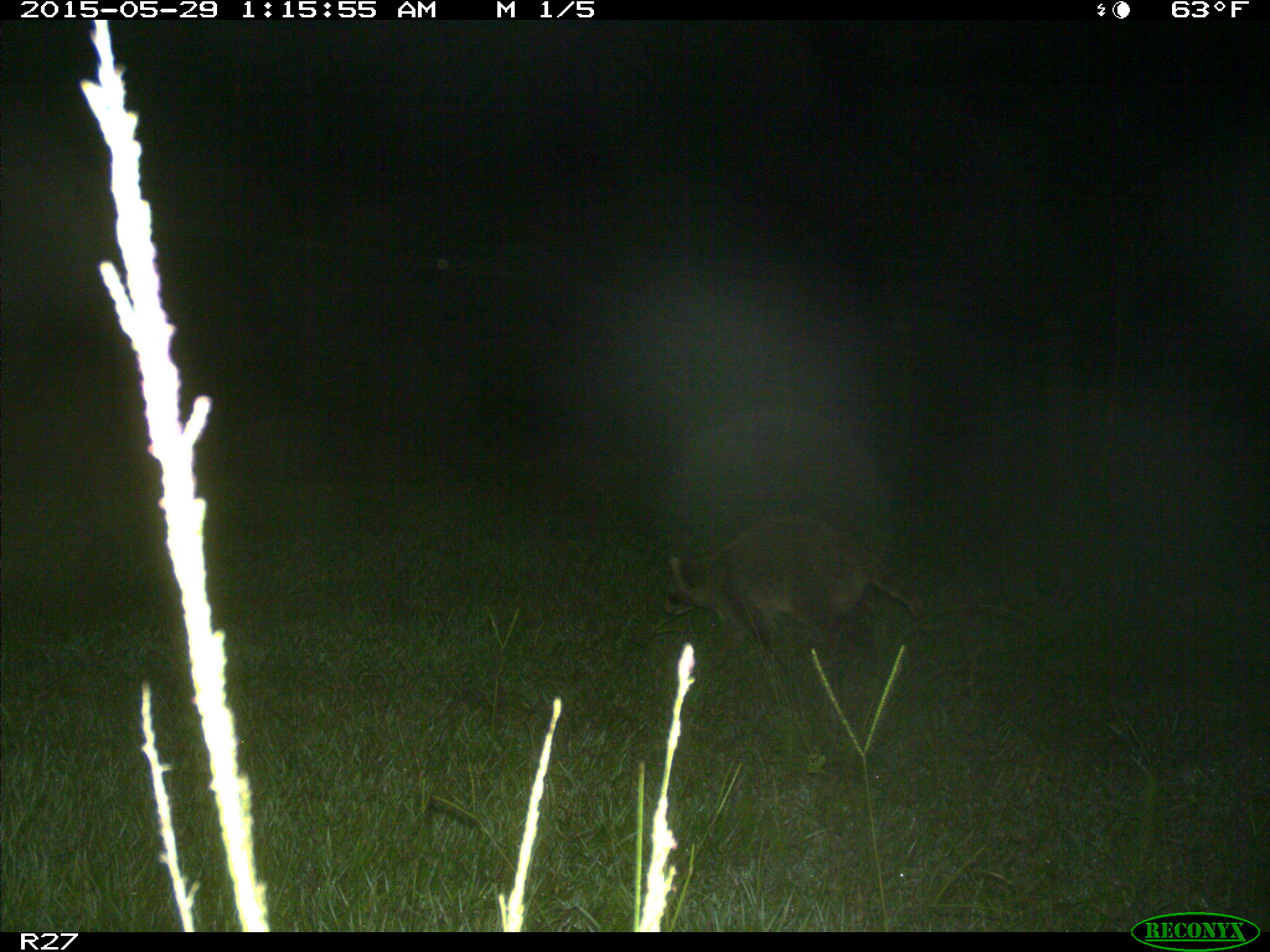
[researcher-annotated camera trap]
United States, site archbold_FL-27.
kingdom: Animalia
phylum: Chordata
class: Mammalia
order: Carnivora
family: Procyonidae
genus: Procyon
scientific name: Procyon lotor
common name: common raccoon